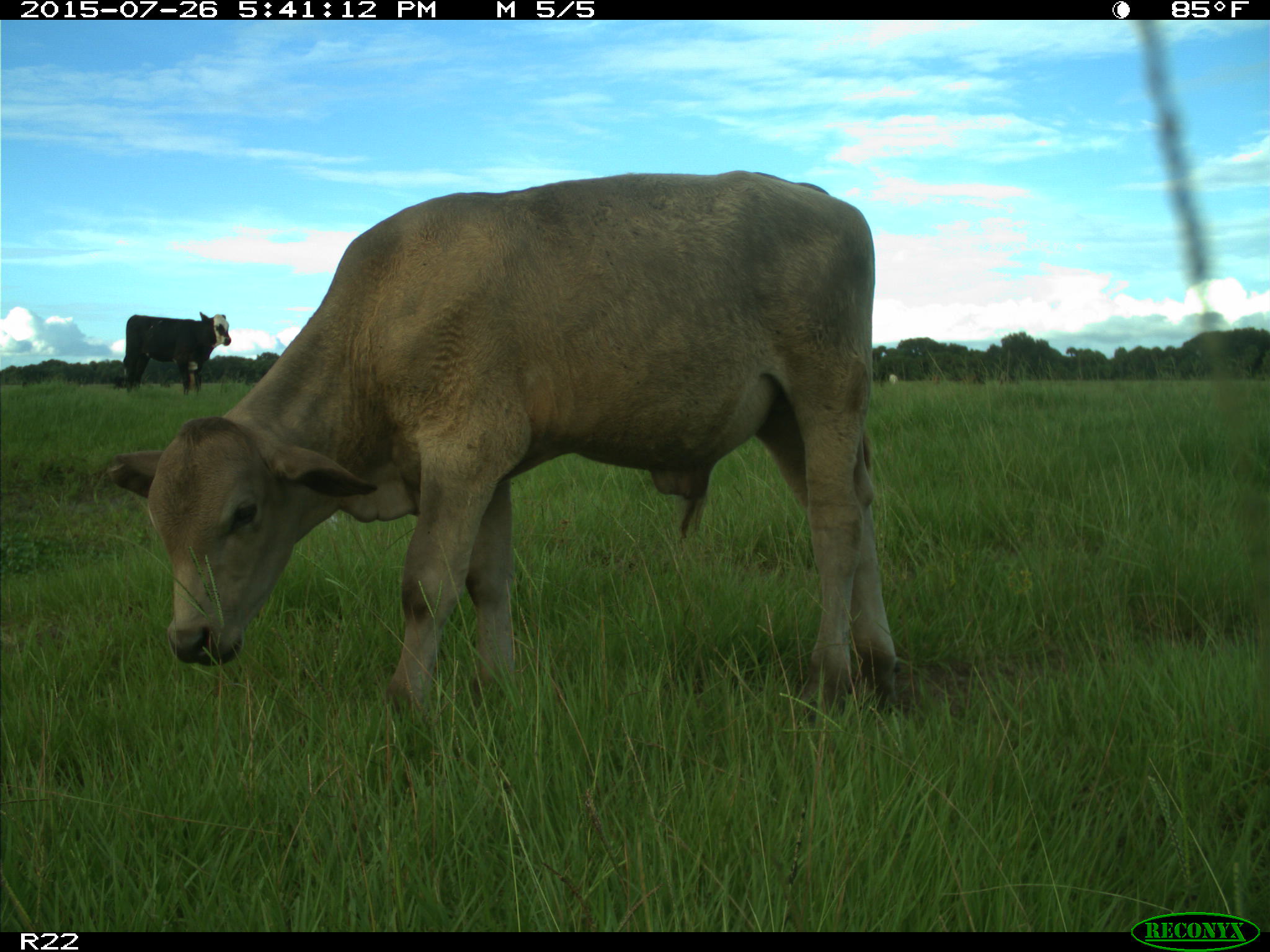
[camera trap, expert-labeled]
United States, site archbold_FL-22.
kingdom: Animalia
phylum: Chordata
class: Mammalia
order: Artiodactyla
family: Bovidae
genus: Bos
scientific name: Bos taurus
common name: domestic cow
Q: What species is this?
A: Bos taurus (domestic cow).